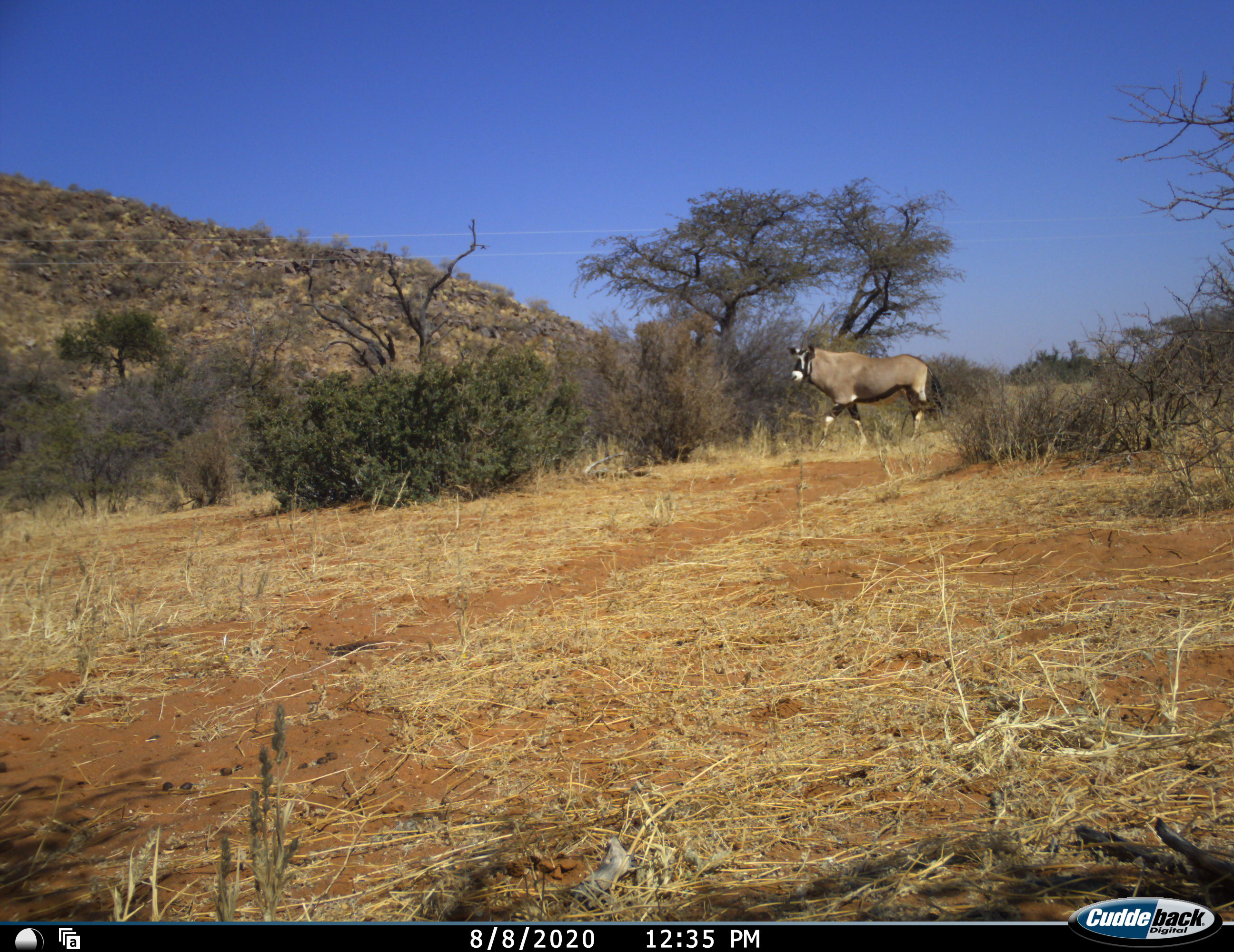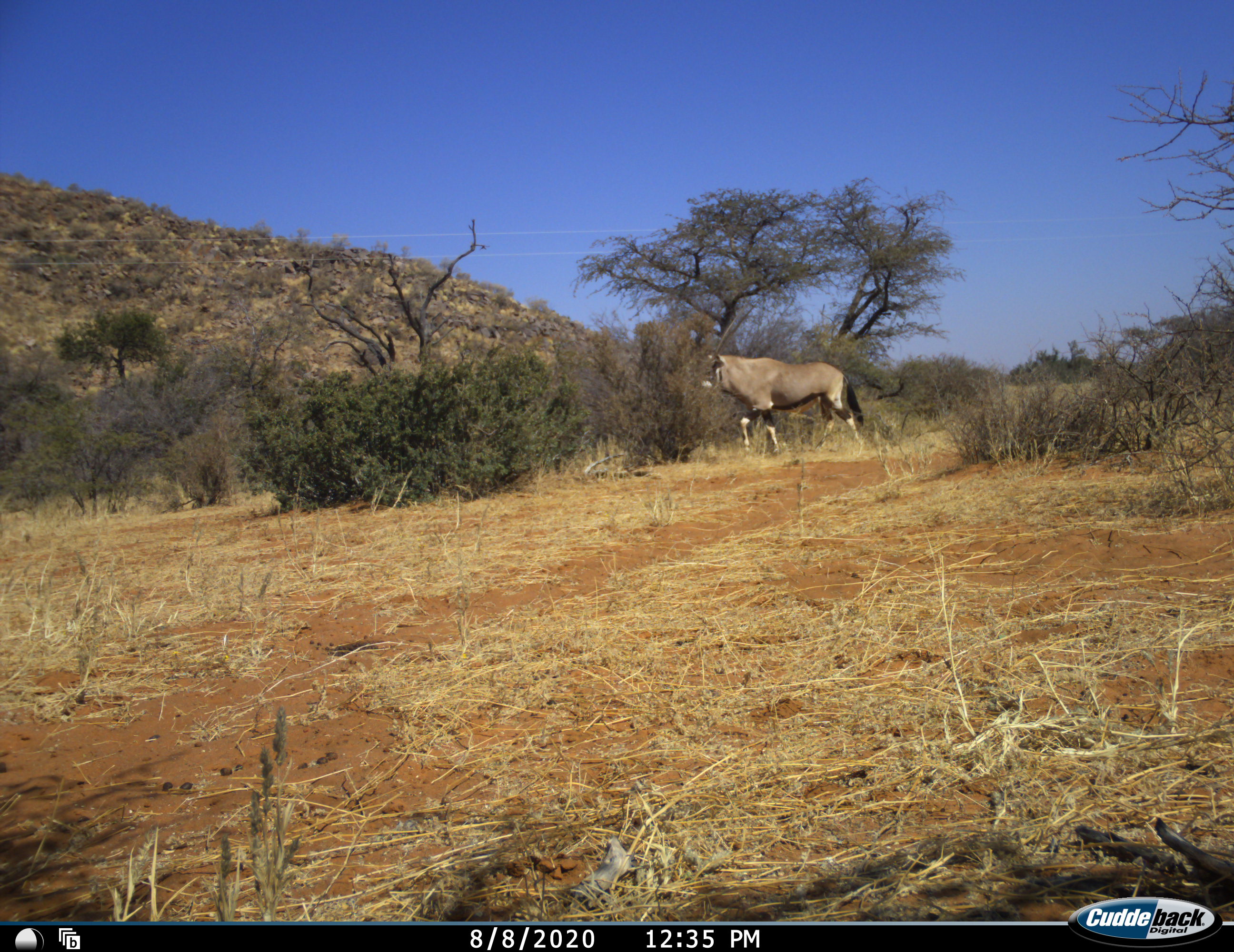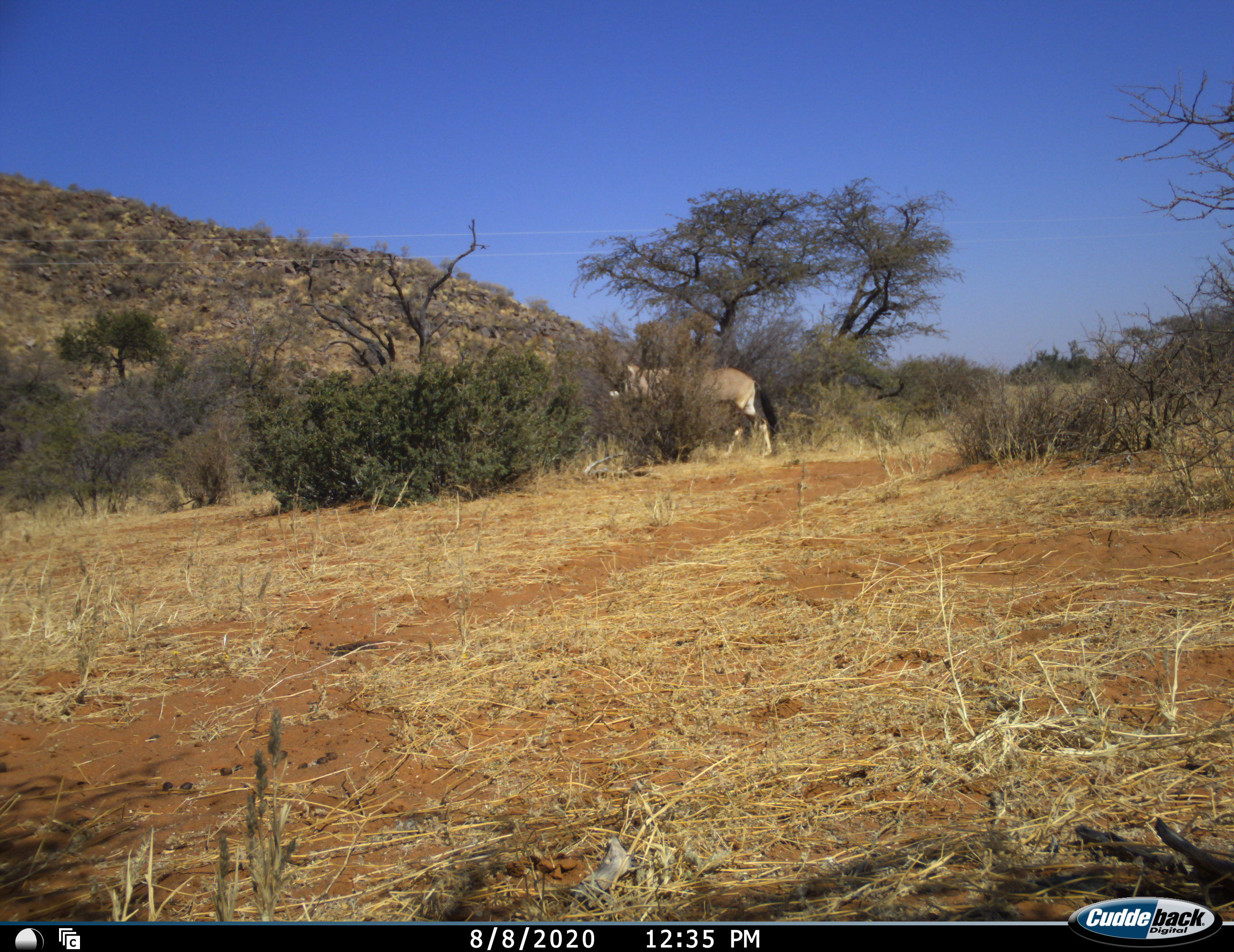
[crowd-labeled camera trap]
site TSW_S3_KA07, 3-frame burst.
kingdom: Animalia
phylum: Chordata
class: Mammalia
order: Artiodactyla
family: Bovidae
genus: Oryx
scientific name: Oryx gazella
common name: gemsbok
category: oryx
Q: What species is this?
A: Oryx (gemsbok) (Oryx gazella).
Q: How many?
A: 1.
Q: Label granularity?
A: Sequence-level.